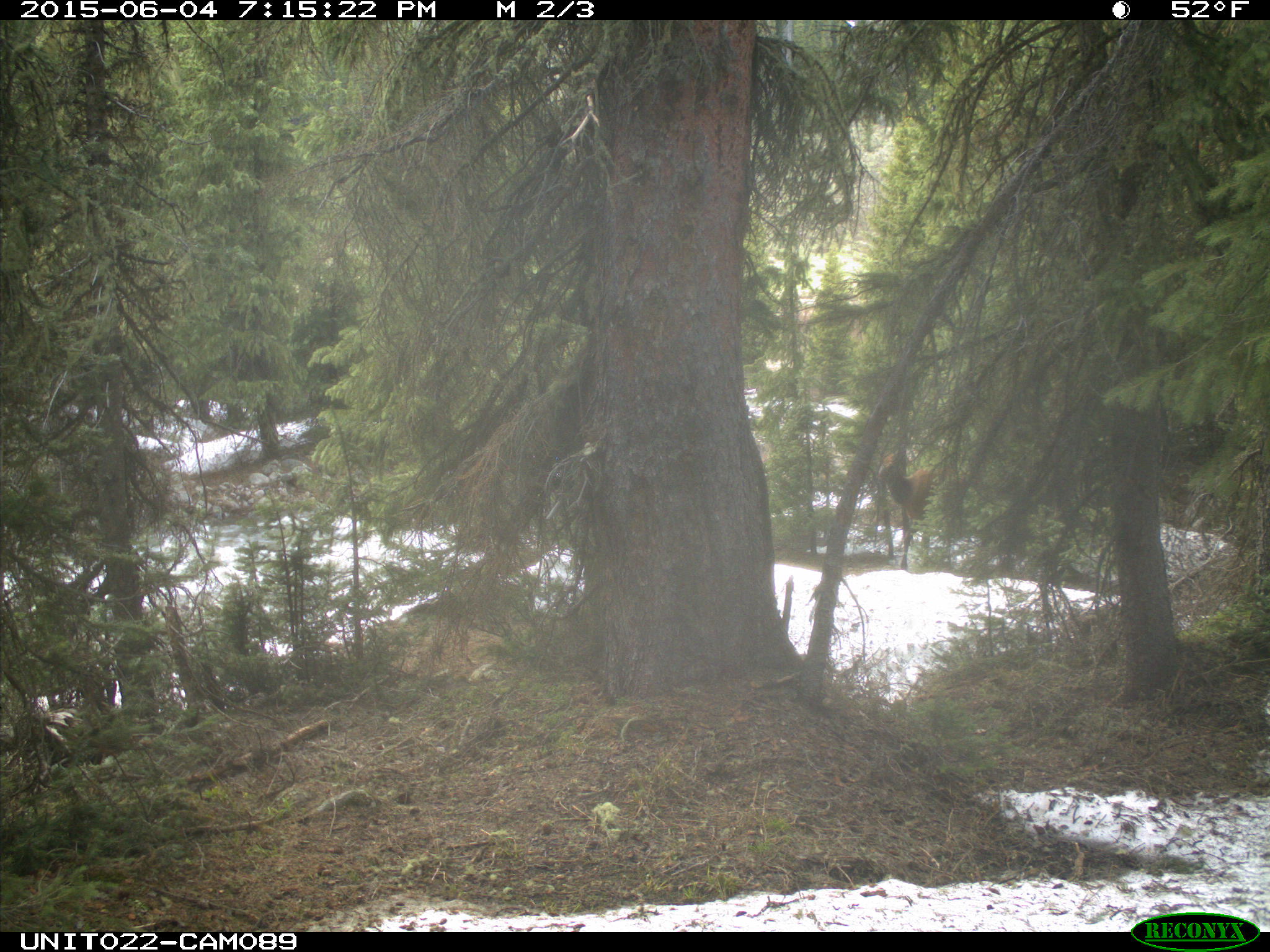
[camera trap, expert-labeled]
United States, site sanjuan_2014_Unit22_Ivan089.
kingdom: Animalia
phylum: Chordata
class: Mammalia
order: Artiodactyla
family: Cervidae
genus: Cervus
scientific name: Cervus elaphus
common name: red deer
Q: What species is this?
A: Cervus elaphus (red deer).